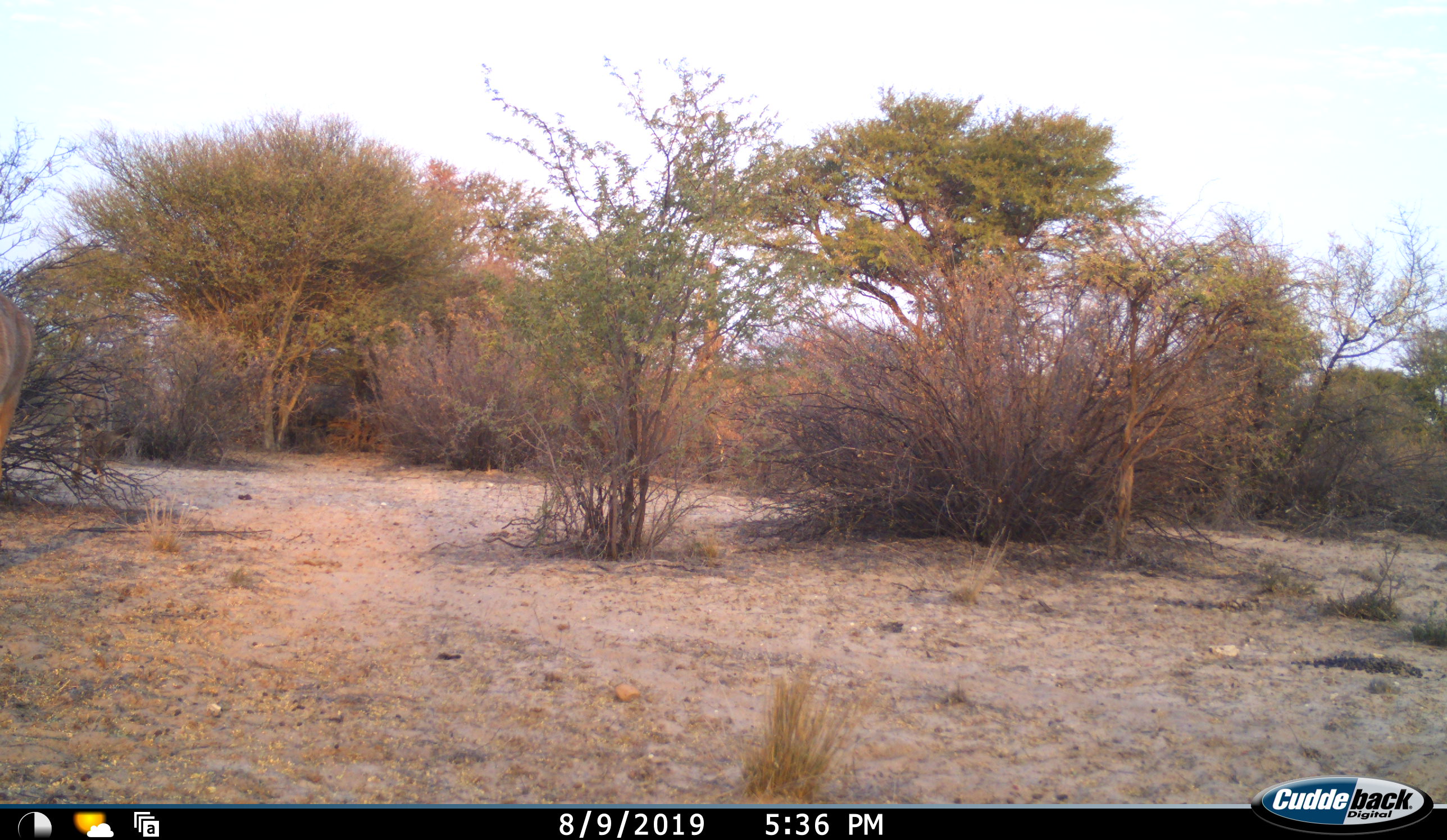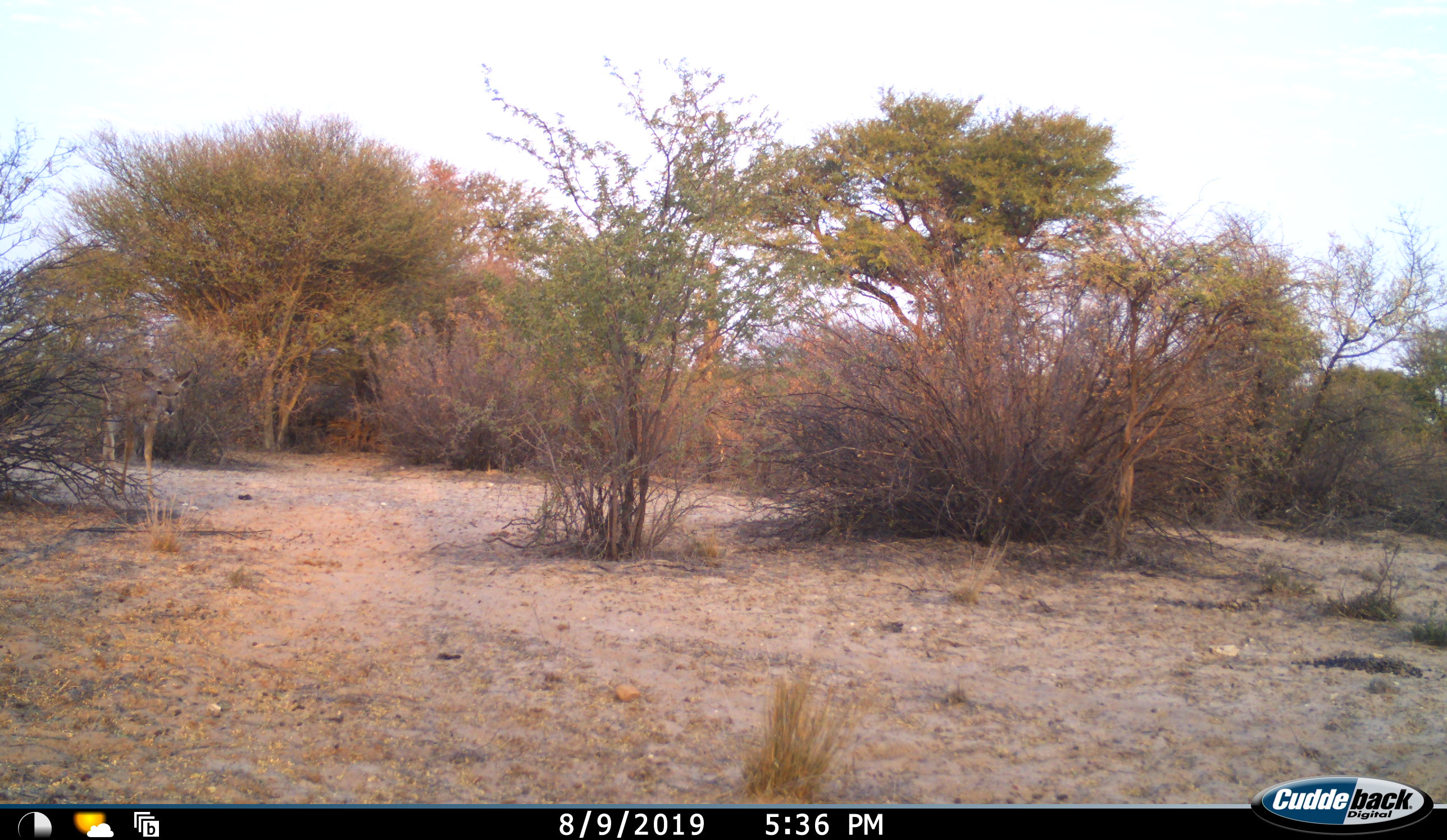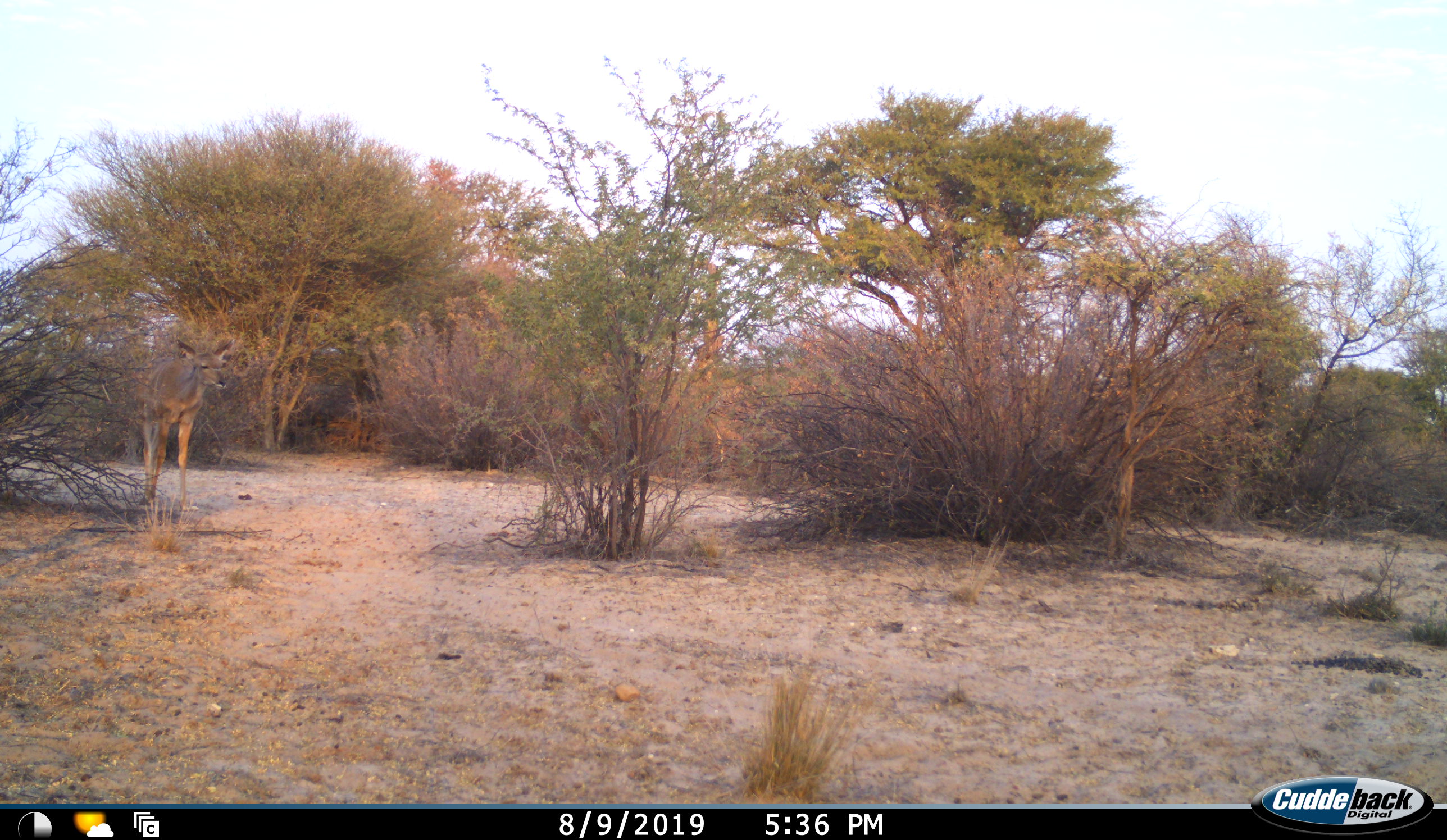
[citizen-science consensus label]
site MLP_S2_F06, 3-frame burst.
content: unidentified animal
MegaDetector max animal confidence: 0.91